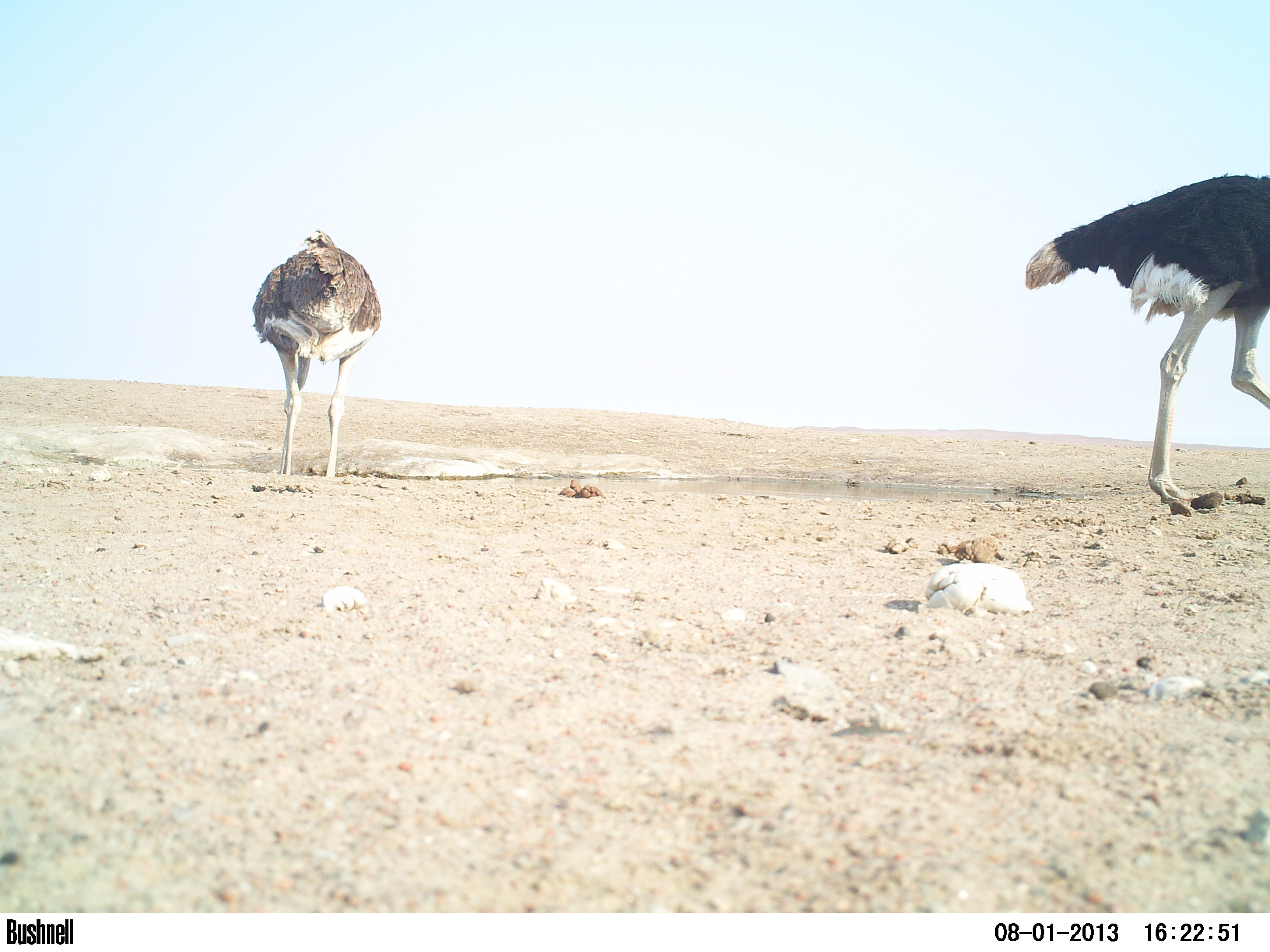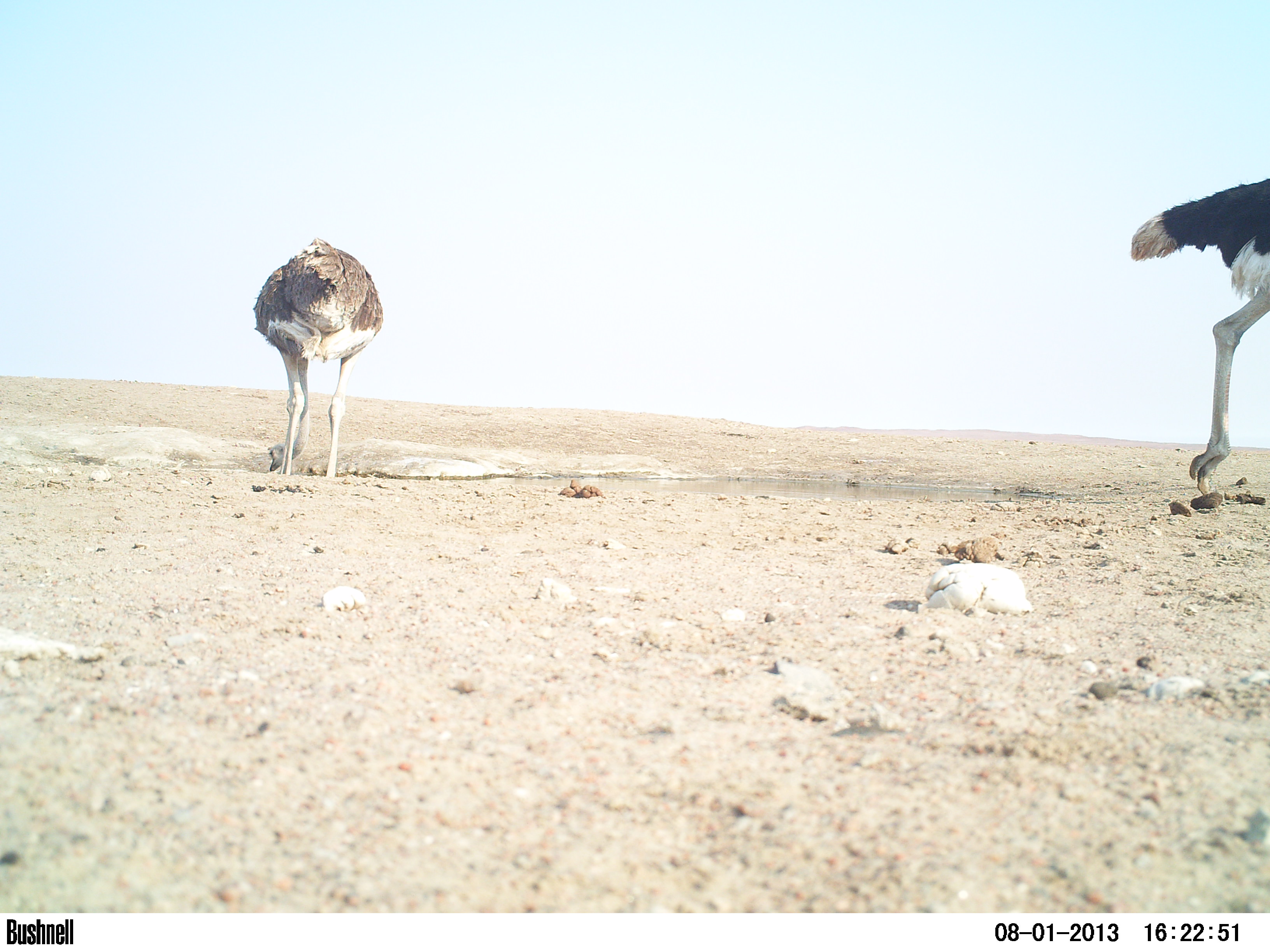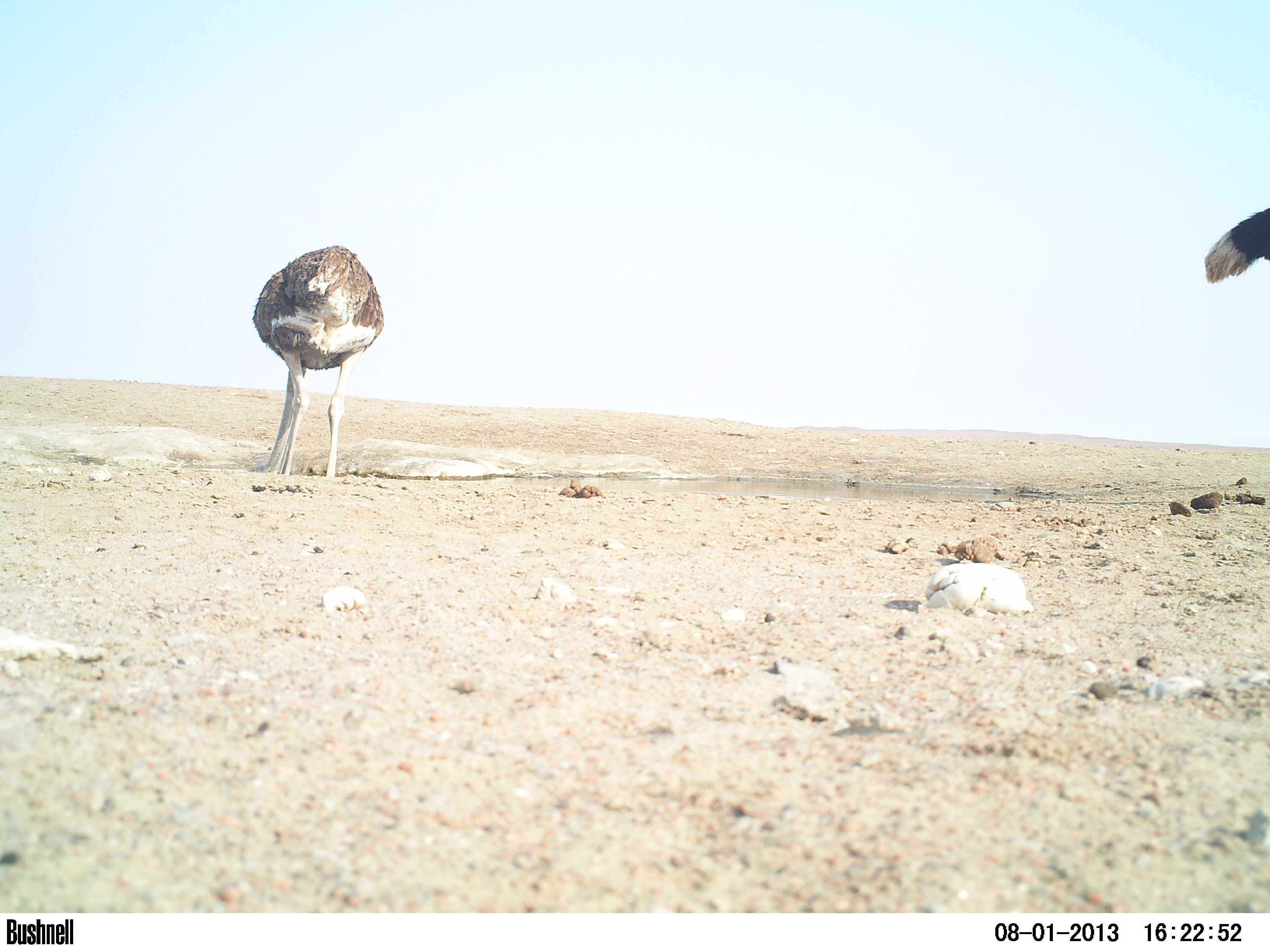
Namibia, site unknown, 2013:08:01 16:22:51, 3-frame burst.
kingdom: Animalia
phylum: Chordata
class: Aves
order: Struthioniformes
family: Struthionidae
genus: Struthio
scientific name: Struthio camelus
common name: common ostrich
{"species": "Struthio camelus (common ostrich)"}